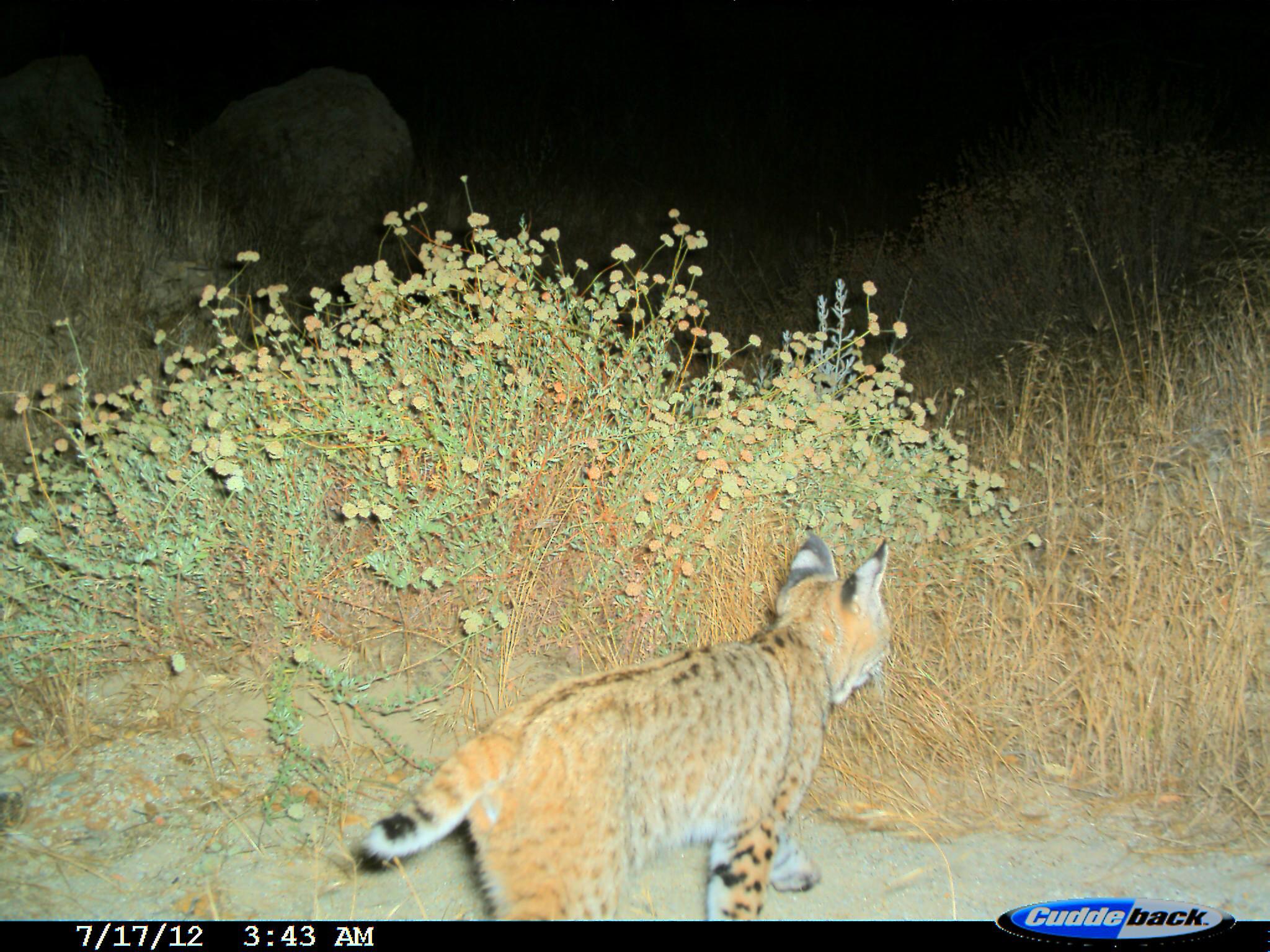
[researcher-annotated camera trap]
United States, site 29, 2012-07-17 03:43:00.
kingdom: Animalia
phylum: Chordata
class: Mammalia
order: Carnivora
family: Felidae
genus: Lynx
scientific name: Lynx rufus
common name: bobcat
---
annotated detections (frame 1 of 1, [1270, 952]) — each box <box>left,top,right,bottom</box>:
bobcat: <box>349,529,895,920</box>